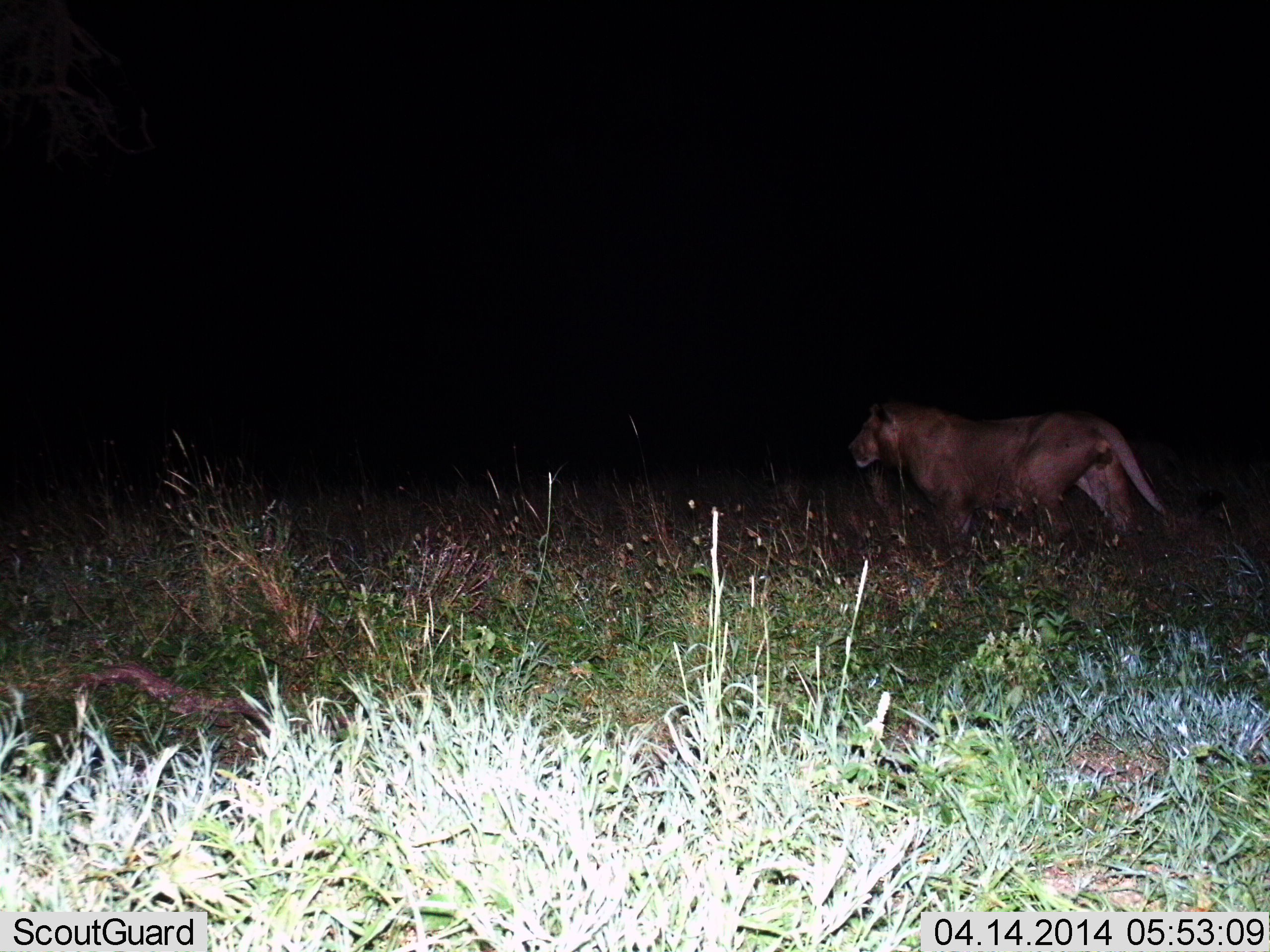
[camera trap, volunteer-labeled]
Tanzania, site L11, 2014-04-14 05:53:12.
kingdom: Animalia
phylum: Chordata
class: Mammalia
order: Carnivora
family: Felidae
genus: Panthera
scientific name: Panthera leo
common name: lion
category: lionfemale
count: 1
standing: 10%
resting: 0%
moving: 90%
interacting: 0%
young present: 0%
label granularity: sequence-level